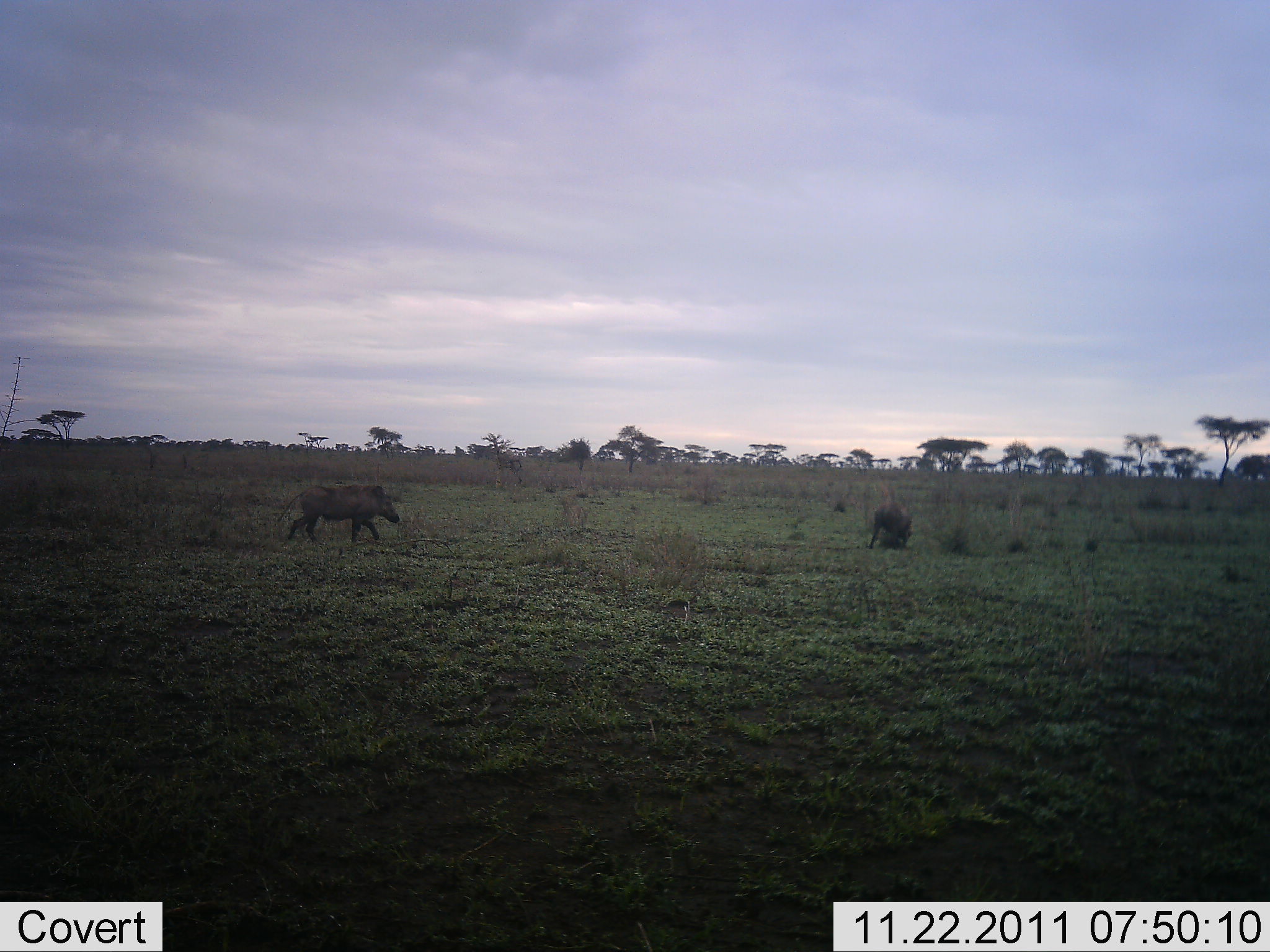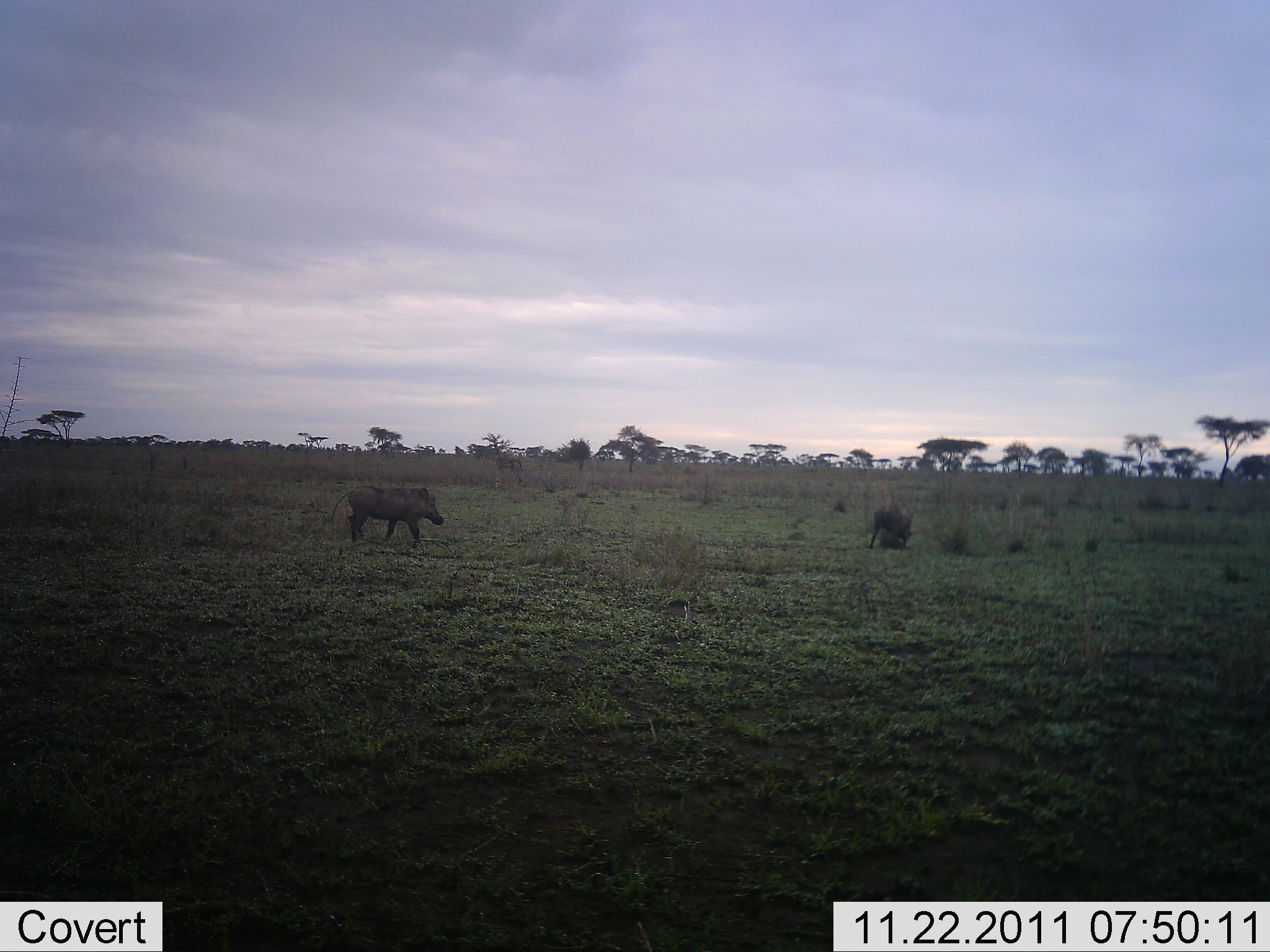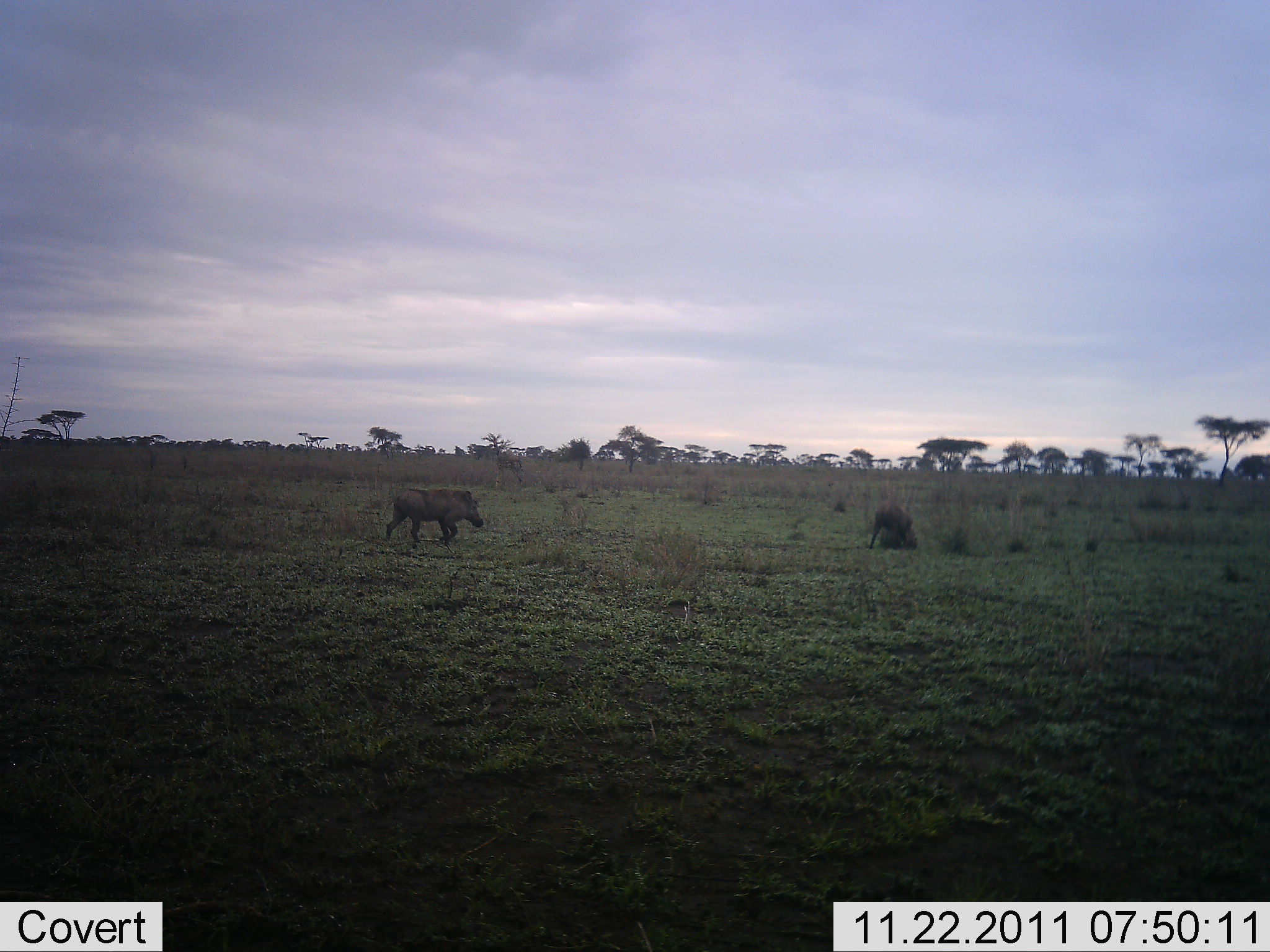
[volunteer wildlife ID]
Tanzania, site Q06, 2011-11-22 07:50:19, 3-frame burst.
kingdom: Animalia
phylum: Chordata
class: Mammalia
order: Artiodactyla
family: Suidae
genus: Phacochoerus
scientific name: Phacochoerus africanus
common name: warthog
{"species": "warthog (Phacochoerus africanus)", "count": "2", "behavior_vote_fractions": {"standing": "20%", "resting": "0%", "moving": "80%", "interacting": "0%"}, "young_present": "0%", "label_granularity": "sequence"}